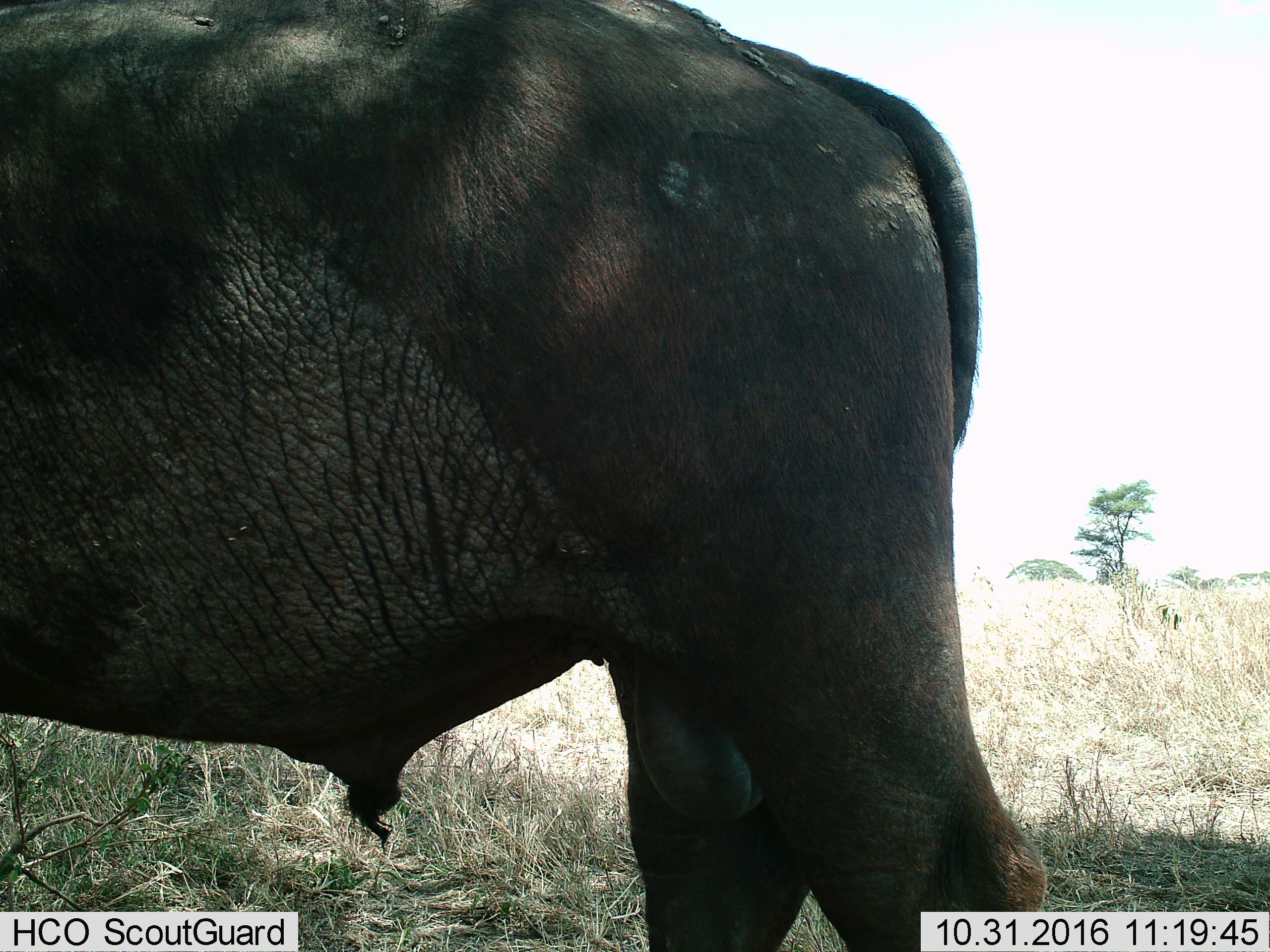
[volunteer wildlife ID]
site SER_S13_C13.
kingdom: Animalia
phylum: Chordata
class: Mammalia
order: Artiodactyla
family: Bovidae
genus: Syncerus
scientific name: Syncerus caffer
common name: african buffalo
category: buffalo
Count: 1.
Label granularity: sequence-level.